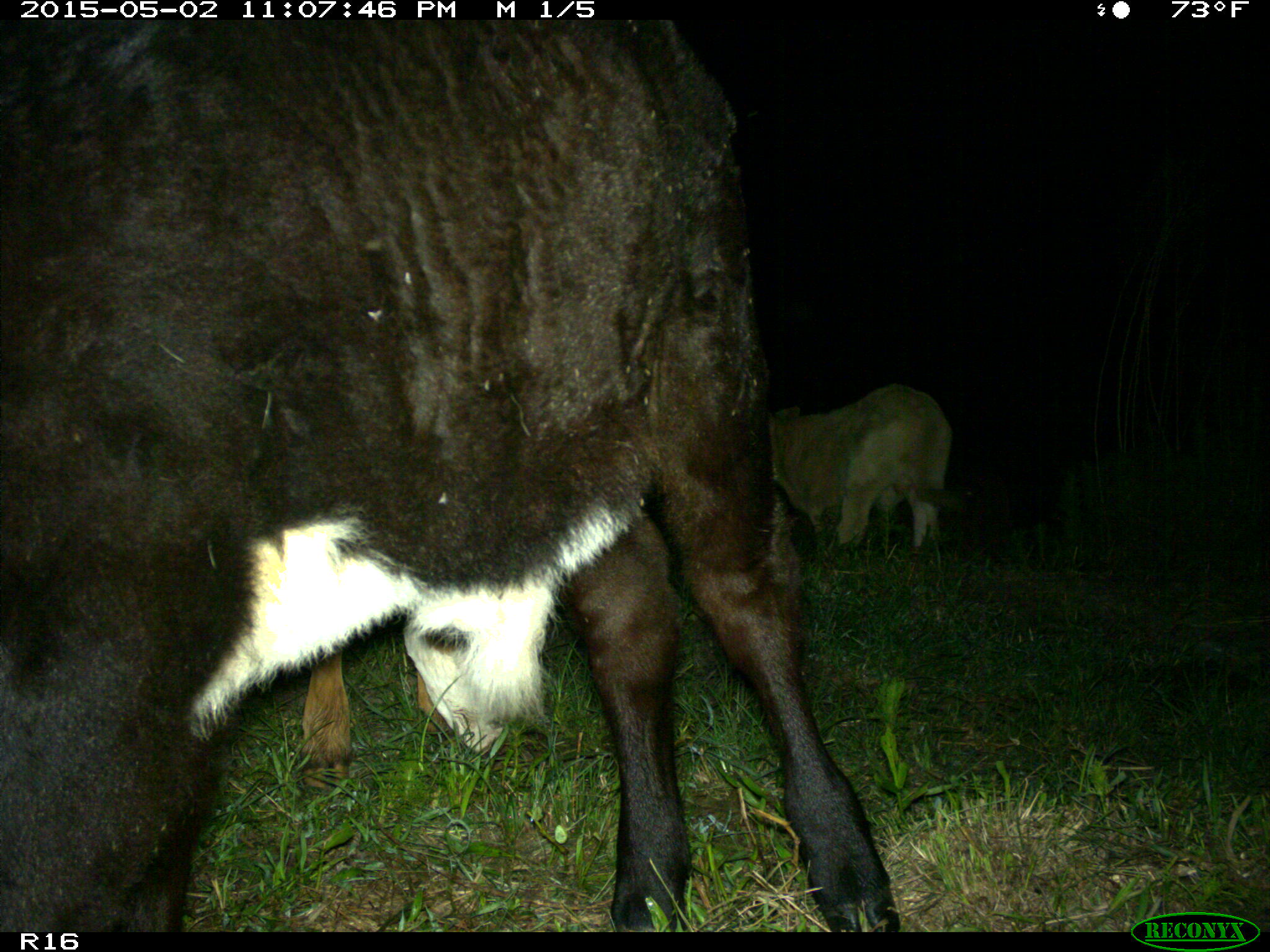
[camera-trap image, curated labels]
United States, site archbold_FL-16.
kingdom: Animalia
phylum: Chordata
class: Mammalia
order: Artiodactyla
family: Bovidae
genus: Bos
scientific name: Bos taurus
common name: domestic cow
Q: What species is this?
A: Bos taurus (domestic cow).